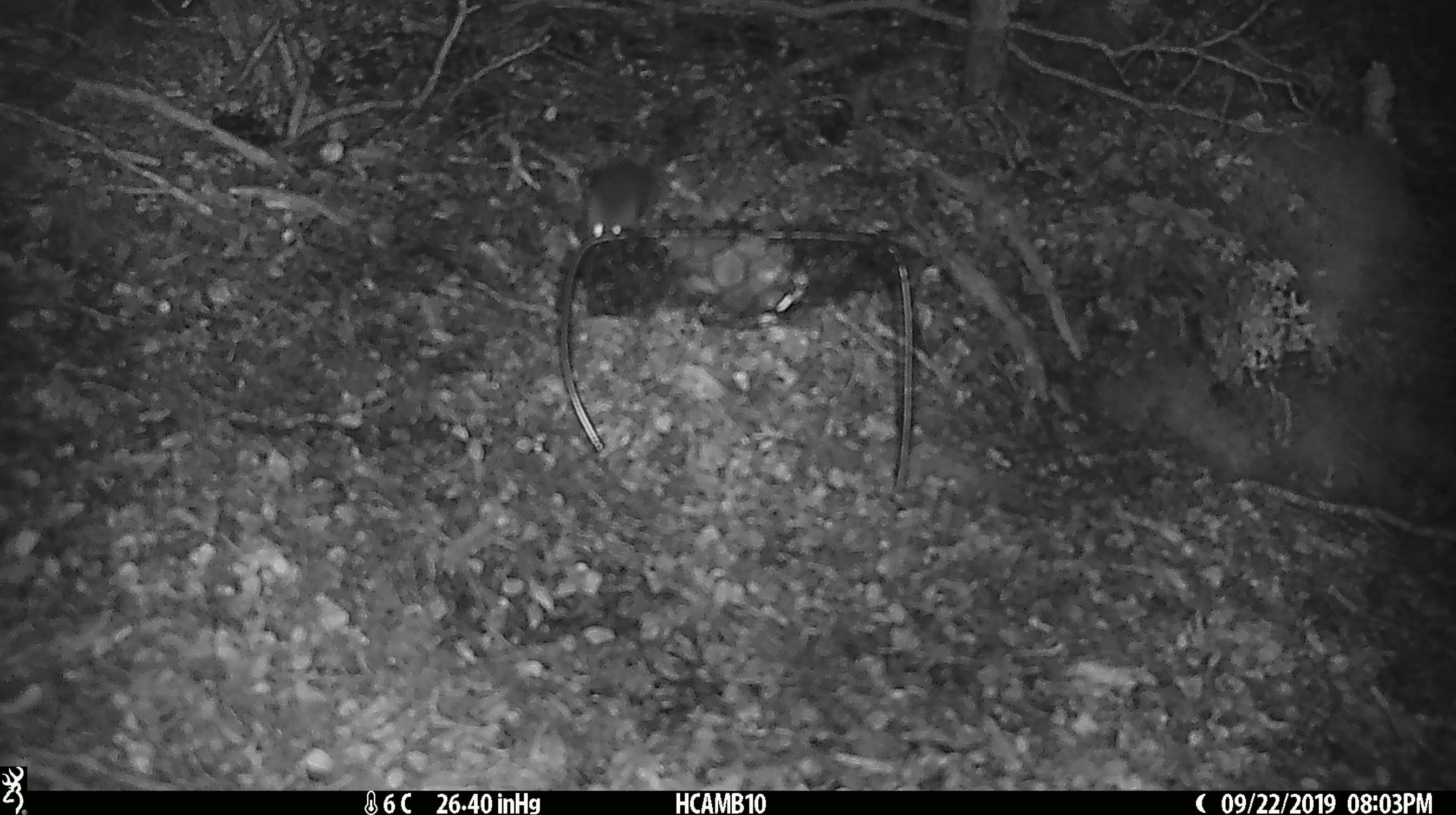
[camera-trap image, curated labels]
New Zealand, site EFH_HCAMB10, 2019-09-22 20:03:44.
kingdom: Animalia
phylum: Chordata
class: Mammalia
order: Rodentia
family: Muridae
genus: Mus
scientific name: Mus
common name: mouse